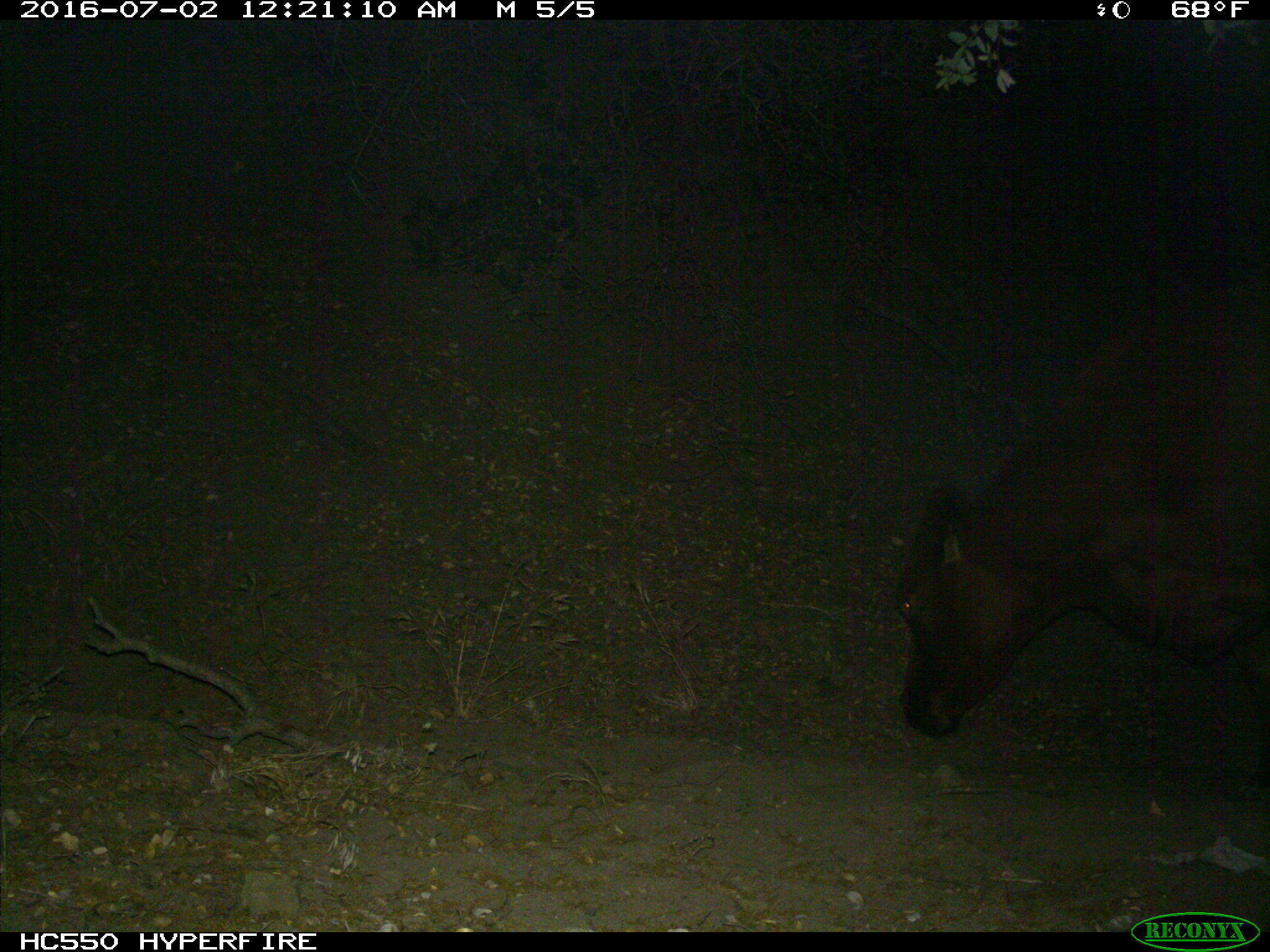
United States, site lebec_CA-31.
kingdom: Animalia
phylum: Chordata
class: Mammalia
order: Artiodactyla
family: Bovidae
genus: Bos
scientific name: Bos taurus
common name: domestic cow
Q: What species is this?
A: Bos taurus (domestic cow).